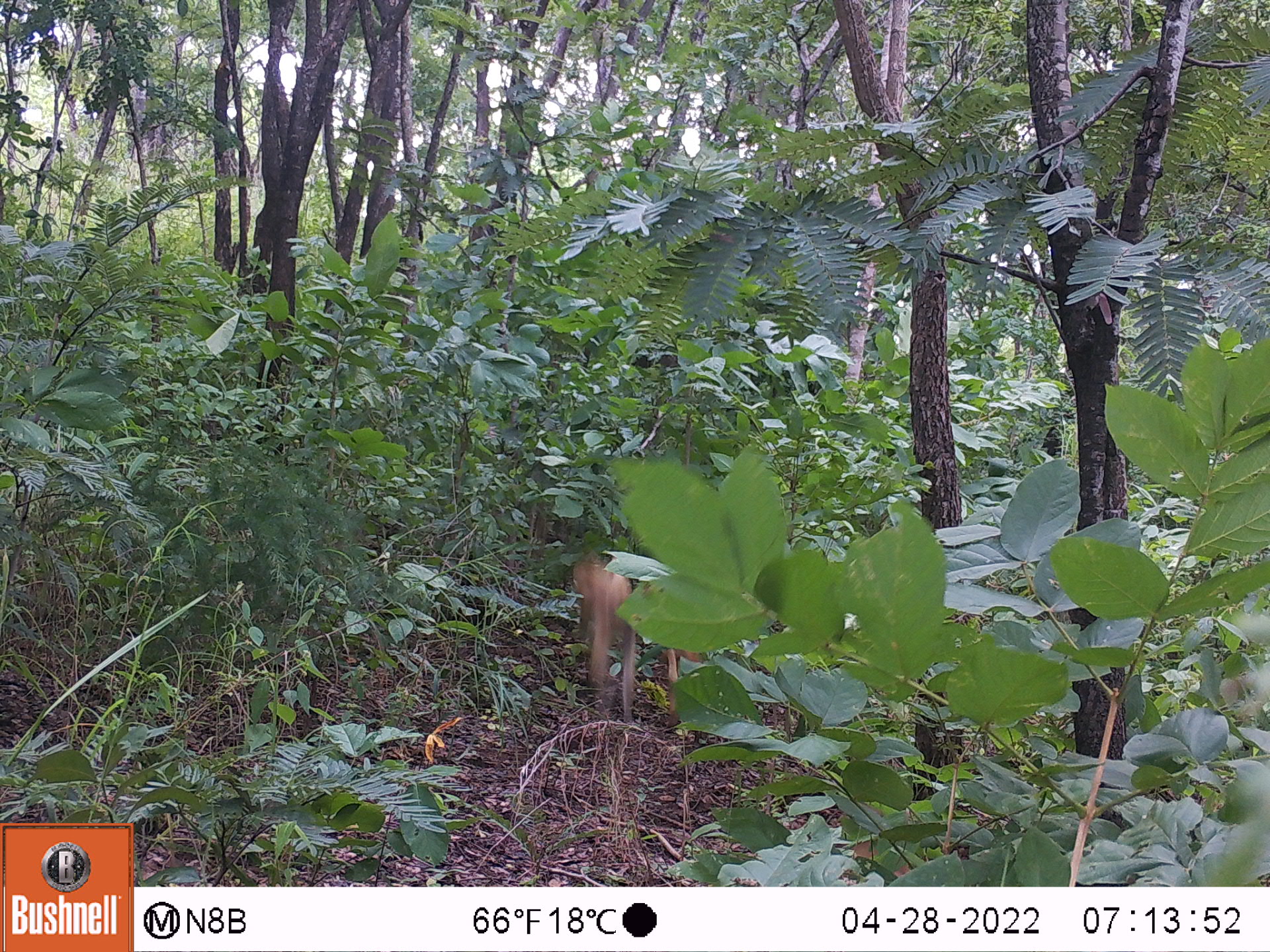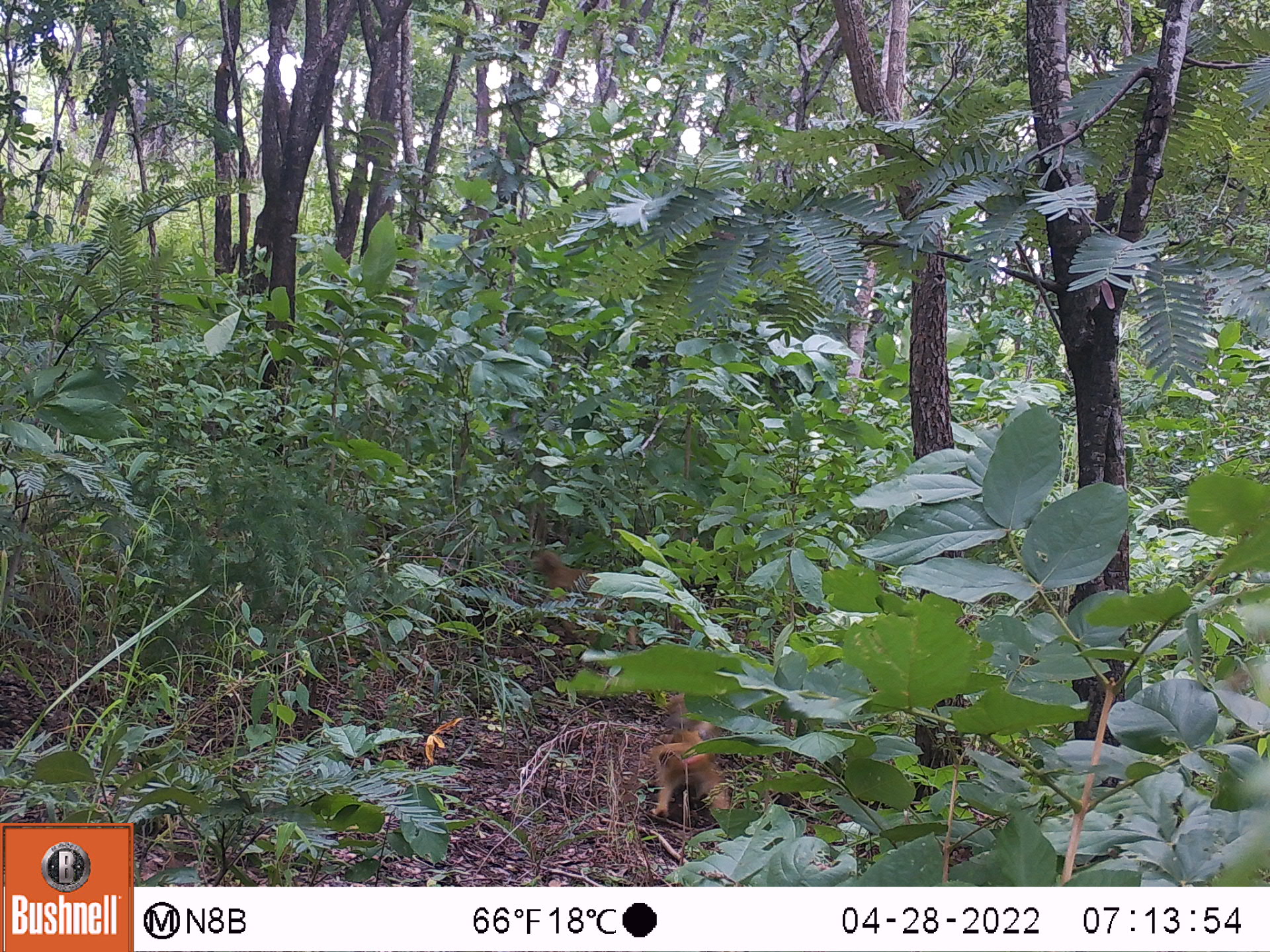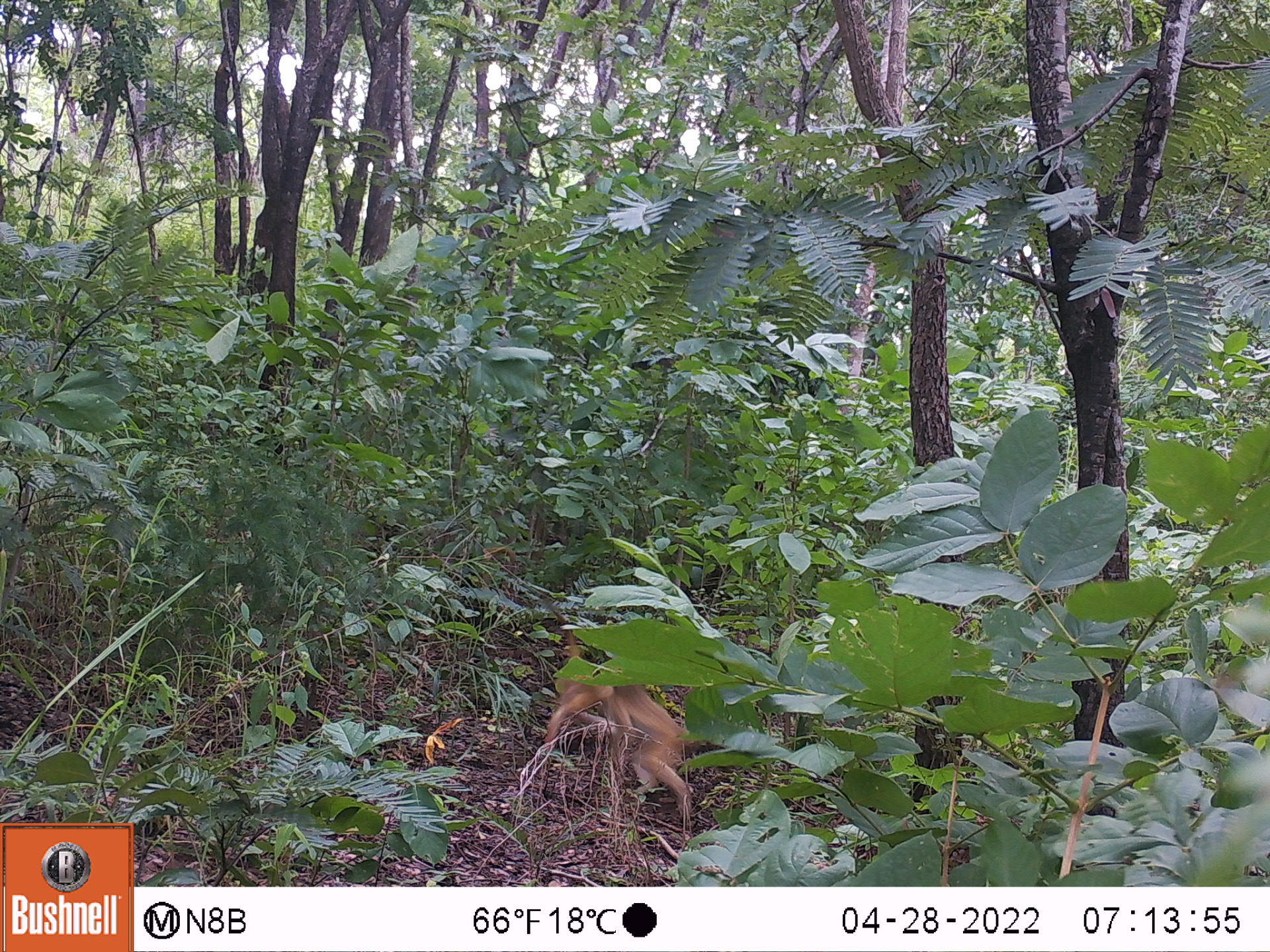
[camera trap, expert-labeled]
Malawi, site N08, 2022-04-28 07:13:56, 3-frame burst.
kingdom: Animalia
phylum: Chordata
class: Mammalia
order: Primates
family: Cercopithecidae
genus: Papio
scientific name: Papio cynocephalus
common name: yellow baboon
Yellow baboon (Papio cynocephalus), count 1.